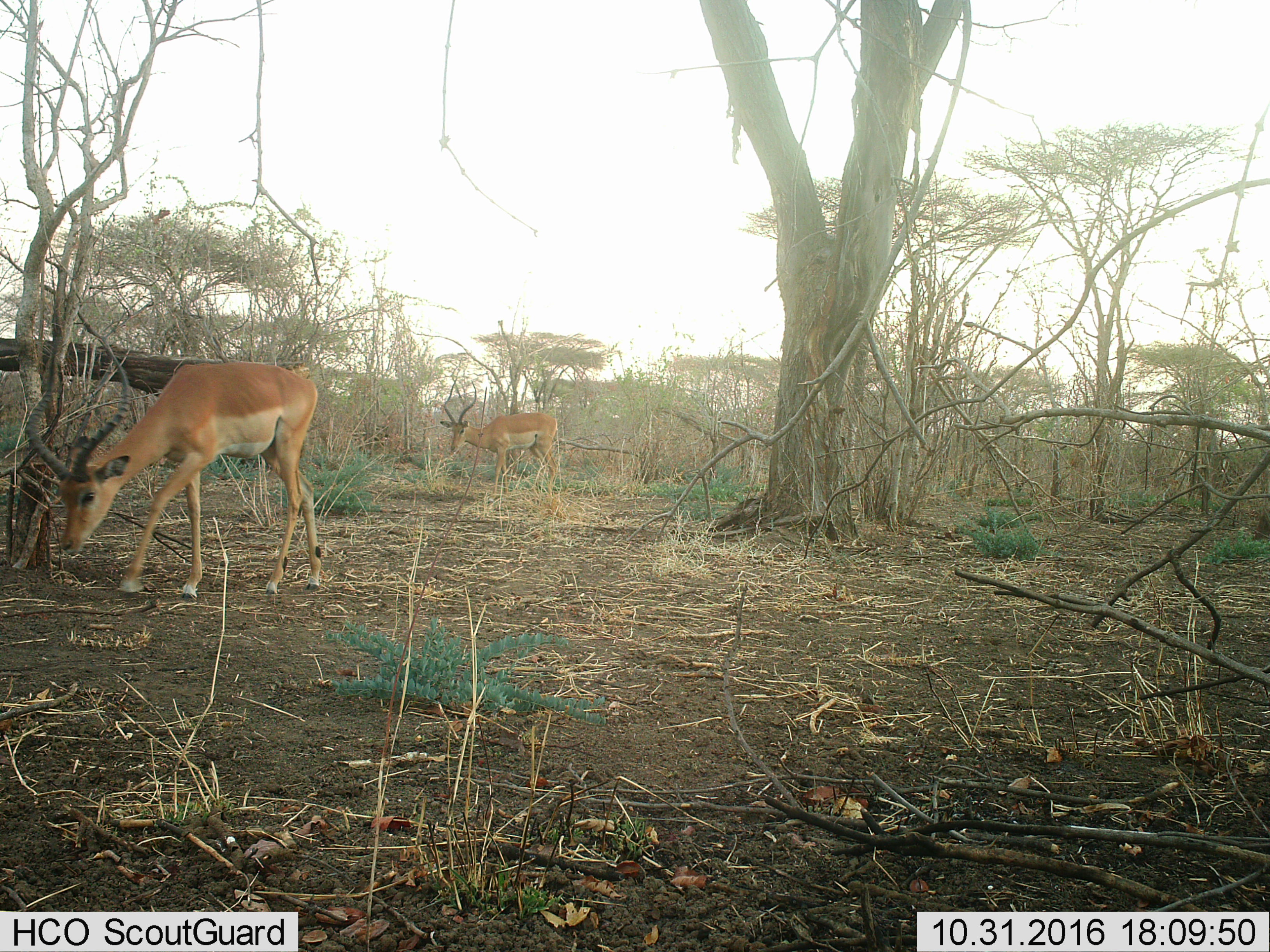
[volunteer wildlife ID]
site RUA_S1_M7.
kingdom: Animalia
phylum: Chordata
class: Mammalia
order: Artiodactyla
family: Bovidae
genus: Aepyceros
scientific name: Aepyceros melampus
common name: impala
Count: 2.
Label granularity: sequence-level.